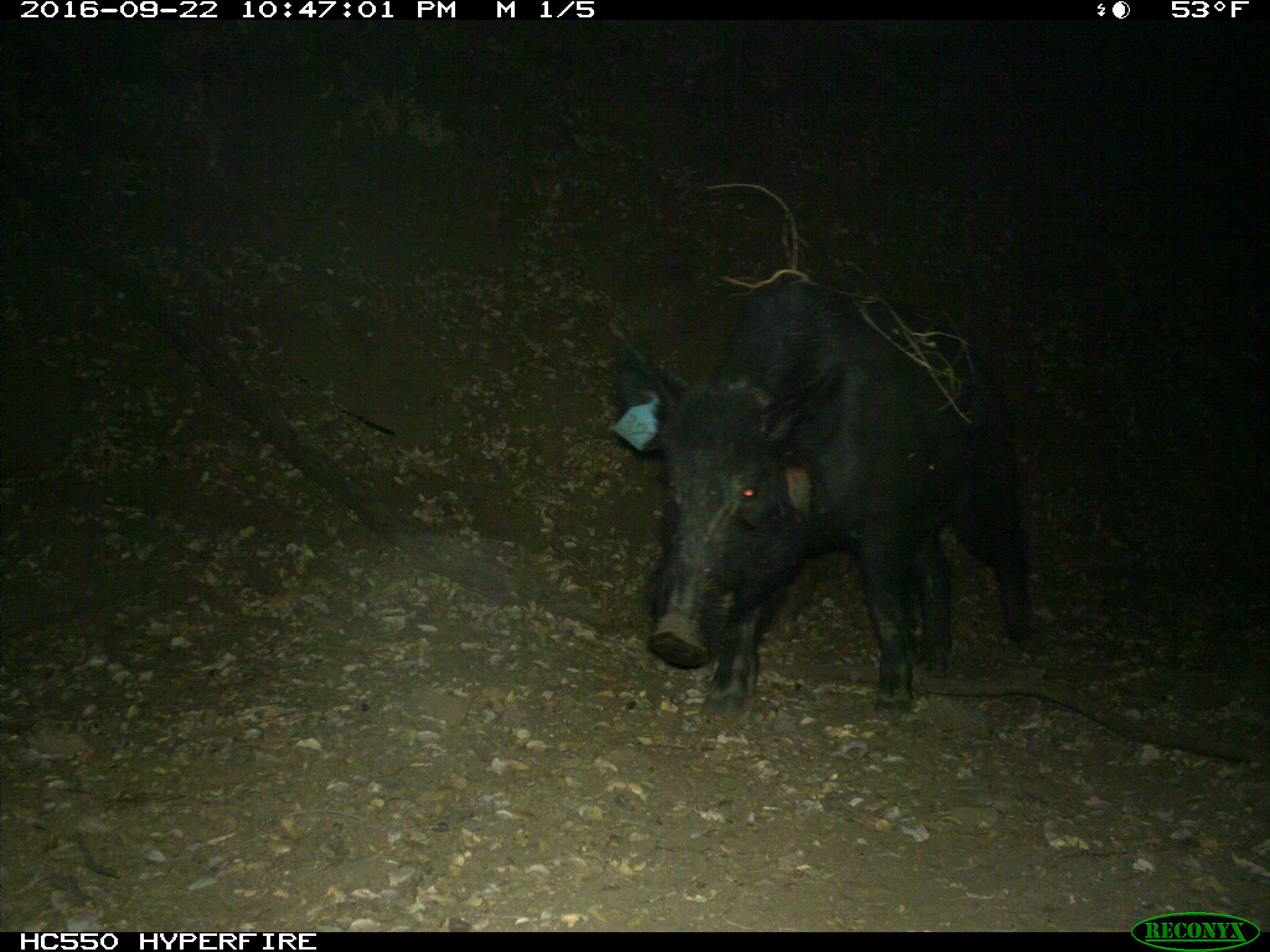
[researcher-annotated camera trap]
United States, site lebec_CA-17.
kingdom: Animalia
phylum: Chordata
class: Mammalia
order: Artiodactyla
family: Suidae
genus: Sus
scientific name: Sus scrofa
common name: wild boar